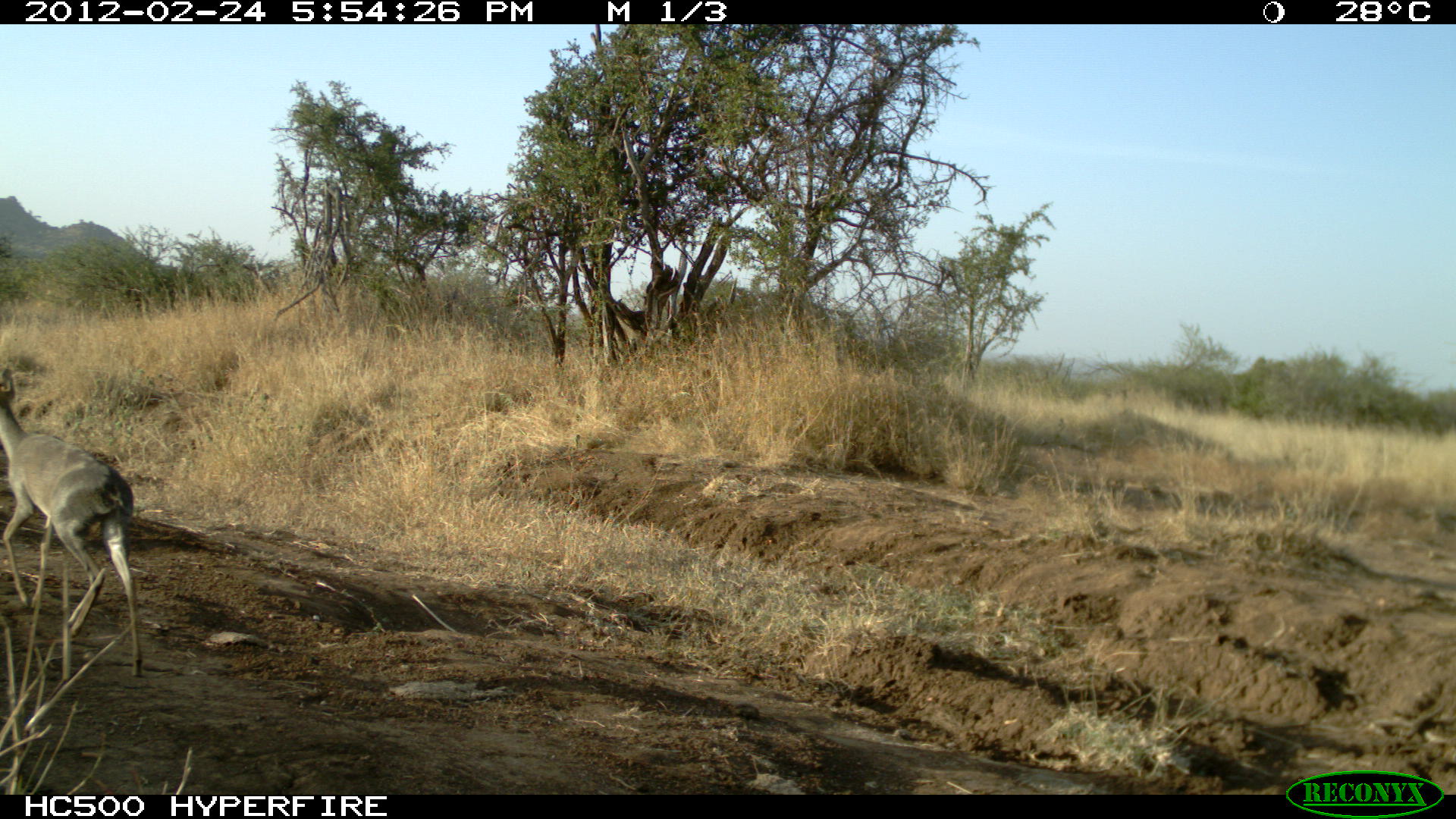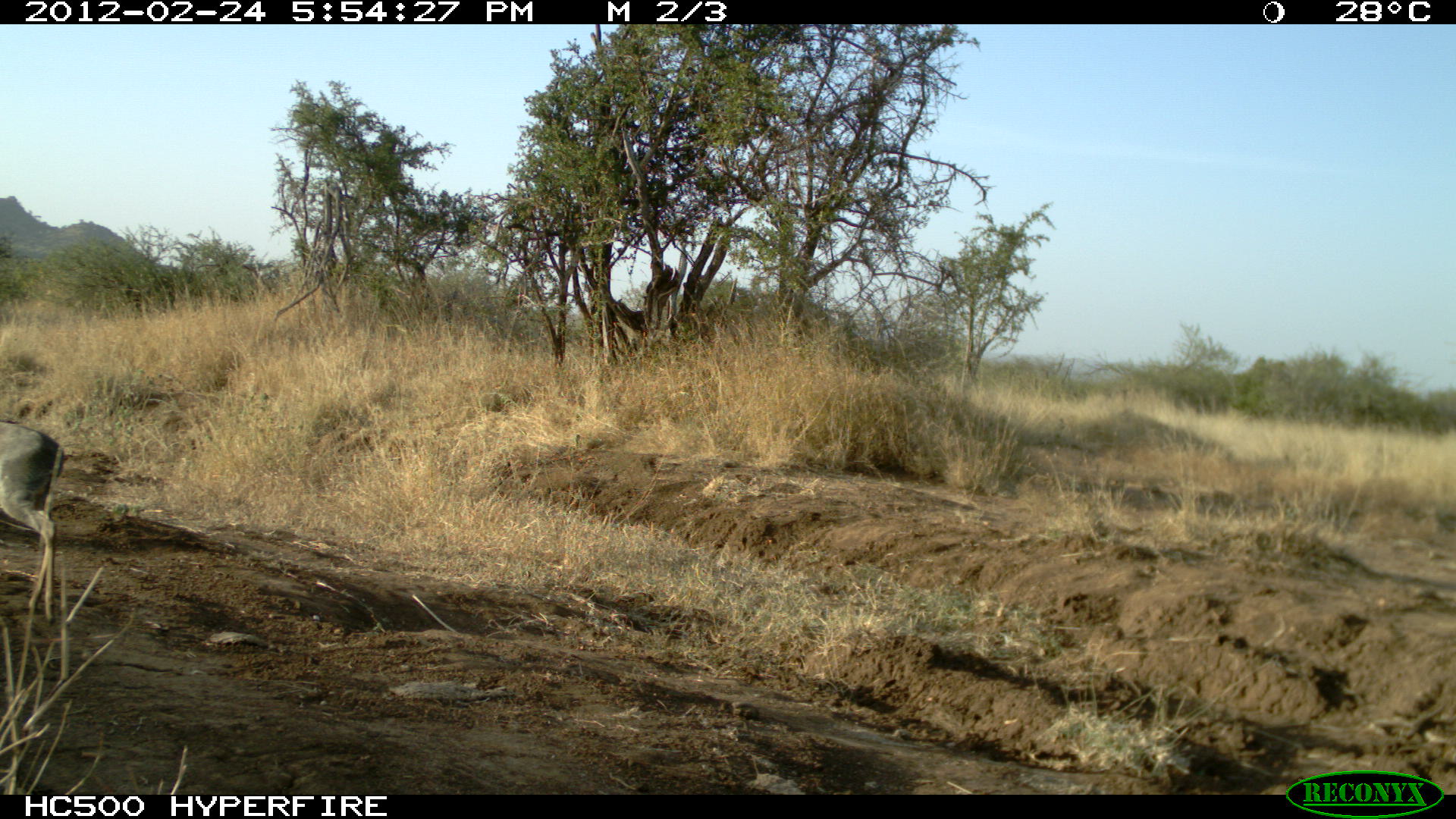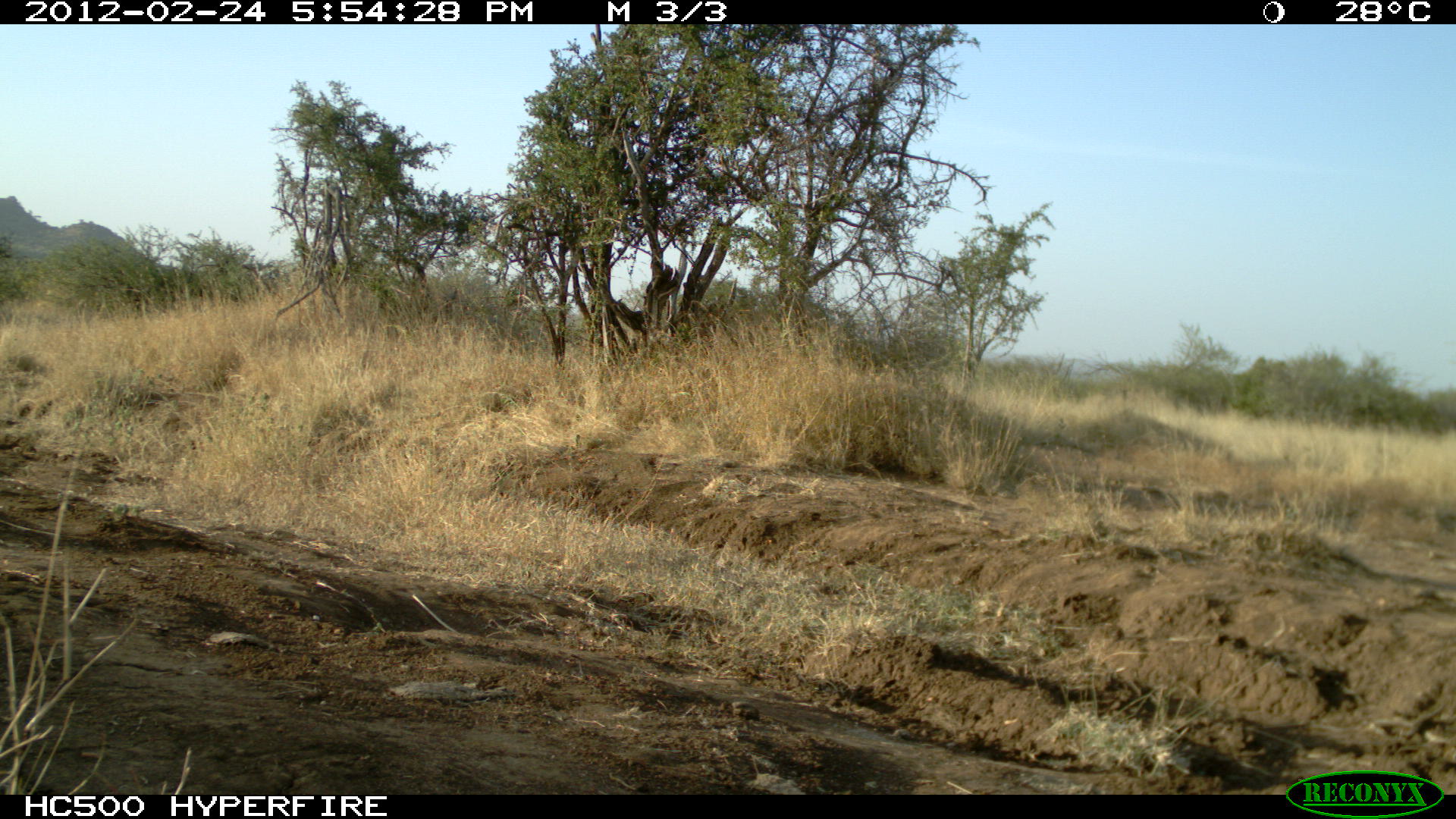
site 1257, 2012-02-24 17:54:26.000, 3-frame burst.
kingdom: Animalia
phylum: Chordata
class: Mammalia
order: Artiodactyla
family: Bovidae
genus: Madoqua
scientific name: Madoqua guentheri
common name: günther's dik-dik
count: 1